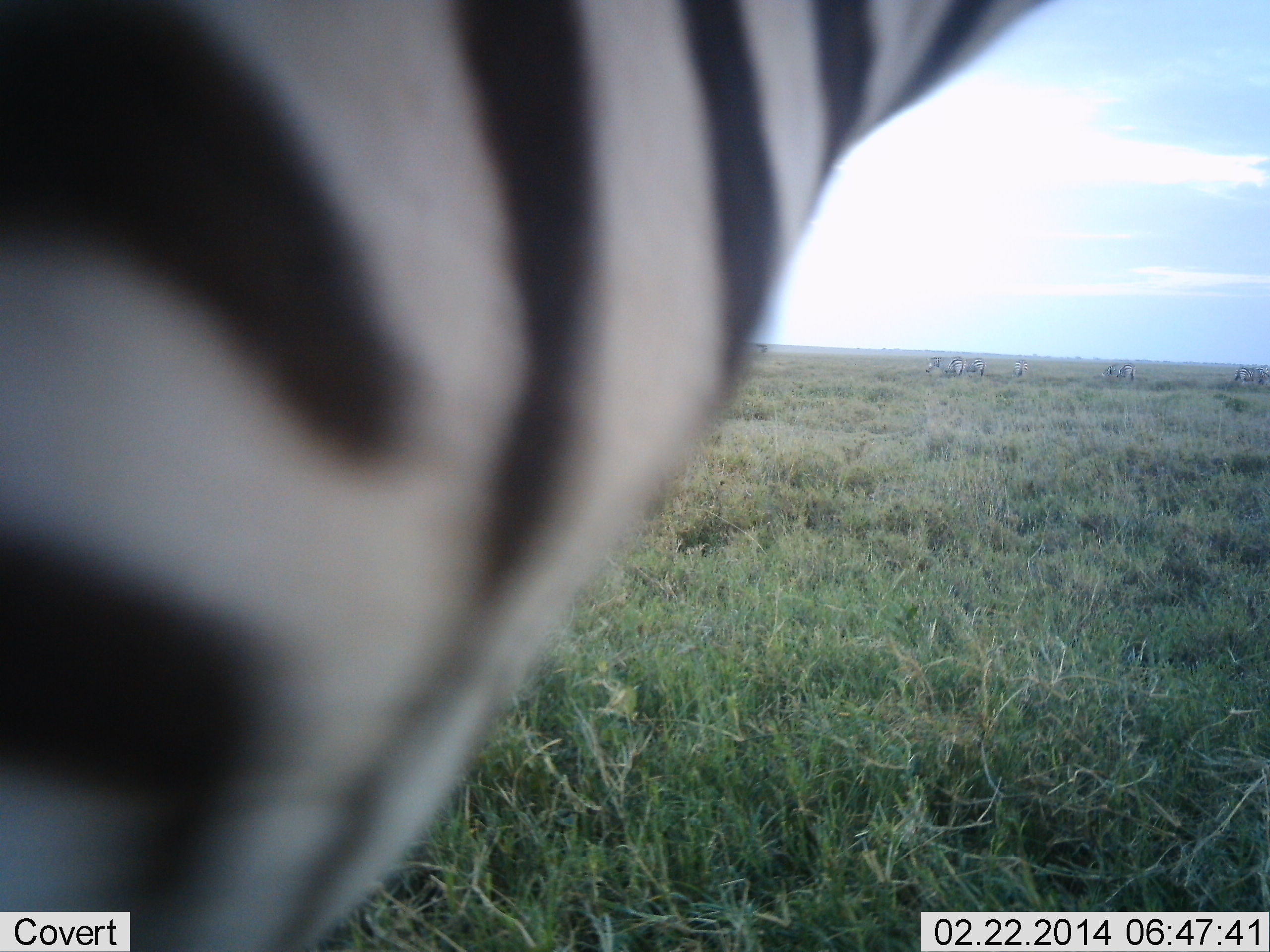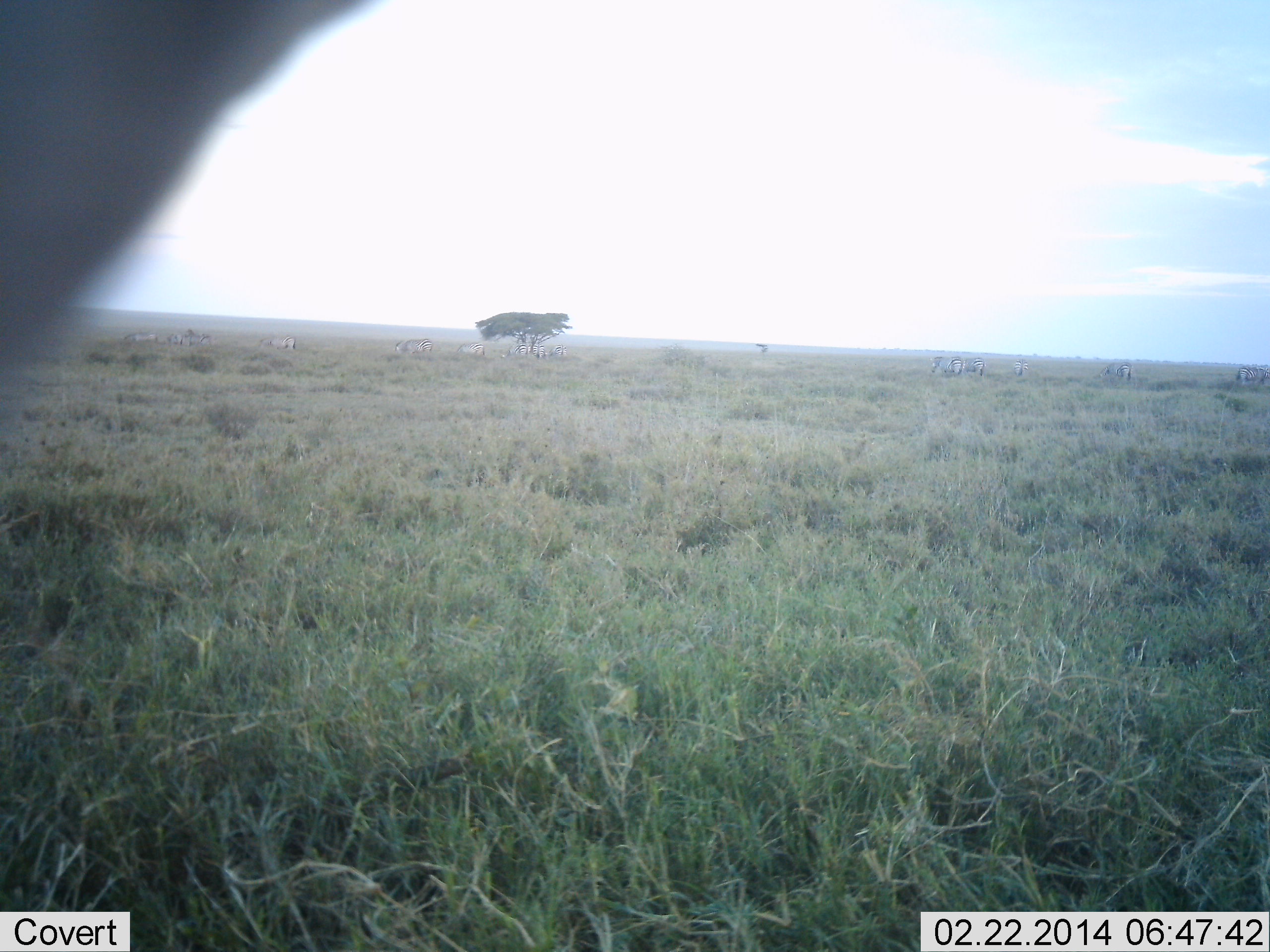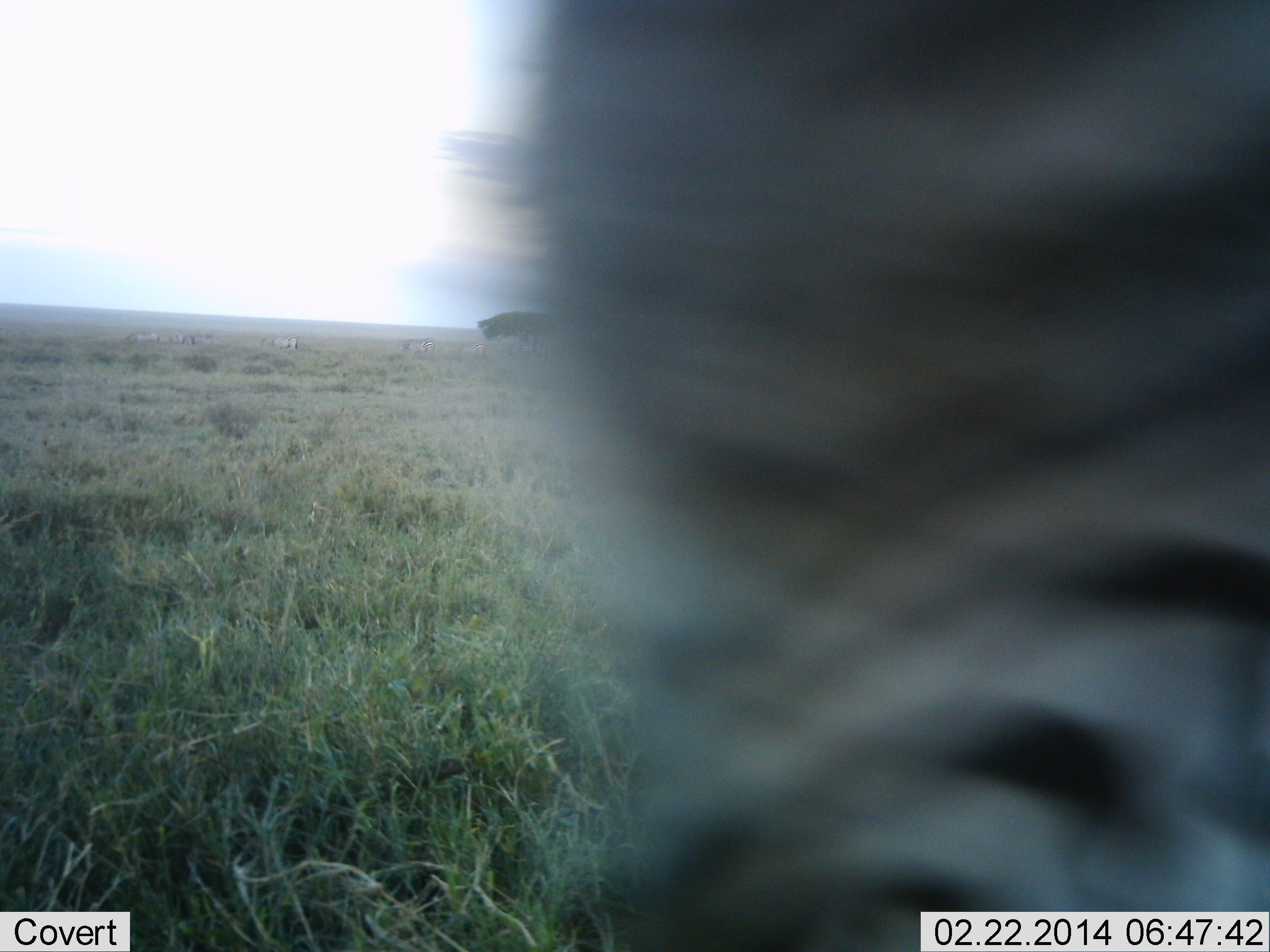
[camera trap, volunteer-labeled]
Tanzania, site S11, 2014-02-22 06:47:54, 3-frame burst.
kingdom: Animalia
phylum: Chordata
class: Mammalia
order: Perissodactyla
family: Equidae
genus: Equus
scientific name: Equus quagga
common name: plains zebra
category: zebra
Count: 1.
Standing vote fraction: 37%.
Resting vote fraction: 4%.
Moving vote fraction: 83%.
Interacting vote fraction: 6%.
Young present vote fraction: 0%.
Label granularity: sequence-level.